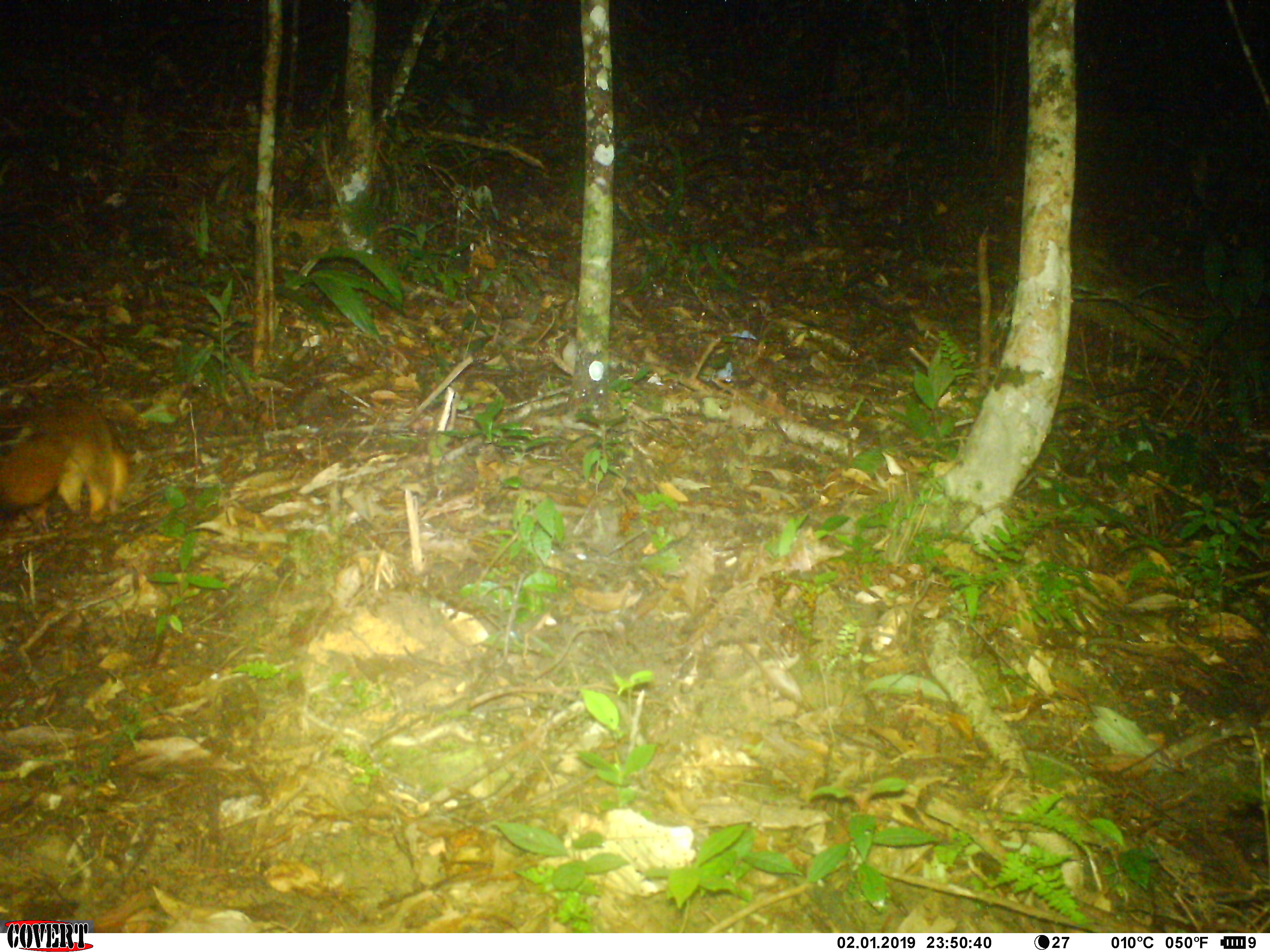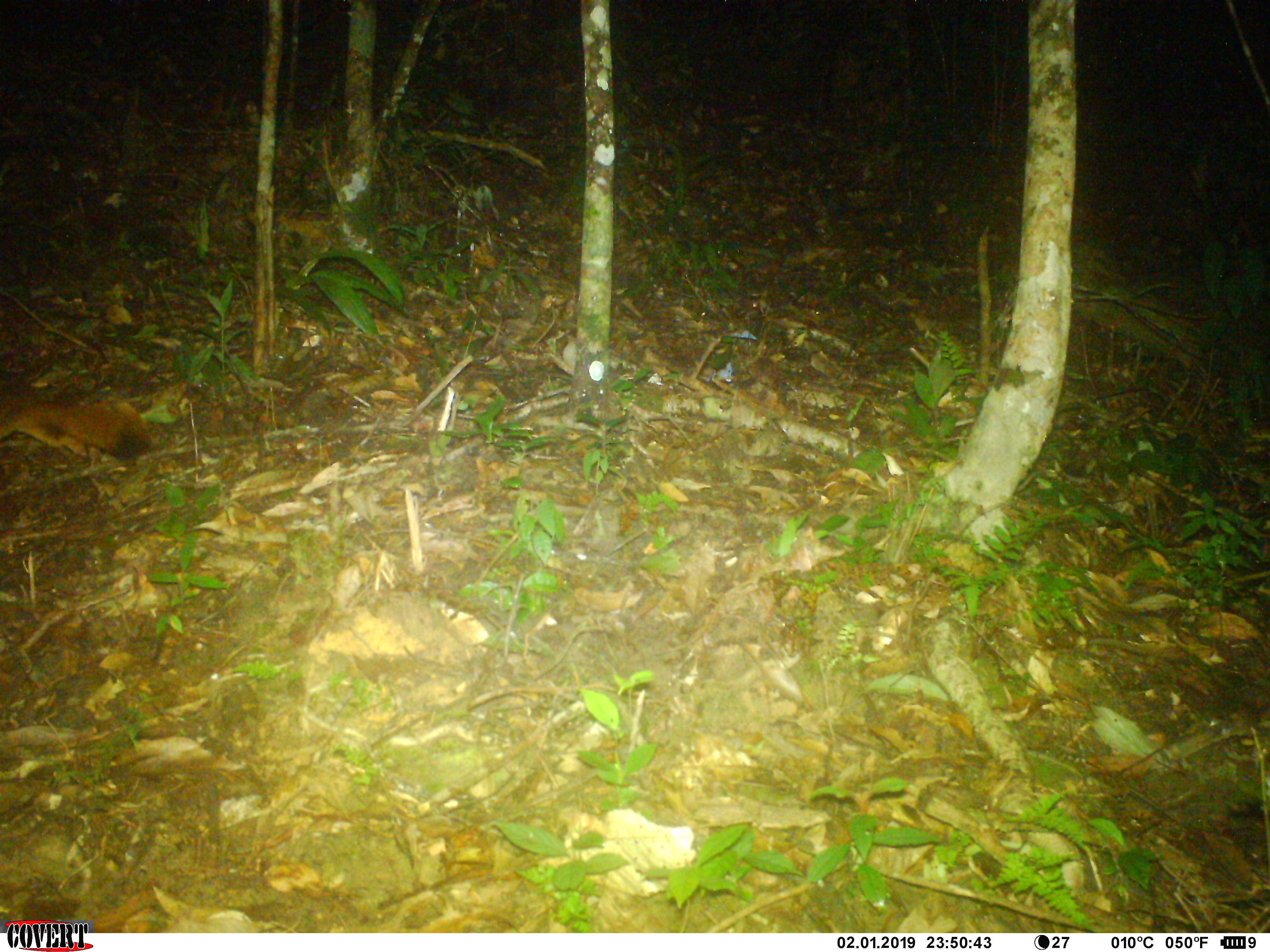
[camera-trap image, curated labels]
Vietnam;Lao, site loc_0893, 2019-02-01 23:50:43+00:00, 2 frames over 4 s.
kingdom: Animalia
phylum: Chordata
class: Mammalia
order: Rodentia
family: Sciuridae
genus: Petaurista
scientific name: Petaurista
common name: giant flying squirrel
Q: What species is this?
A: Giant flying squirrel (Petaurista).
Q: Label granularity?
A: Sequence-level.